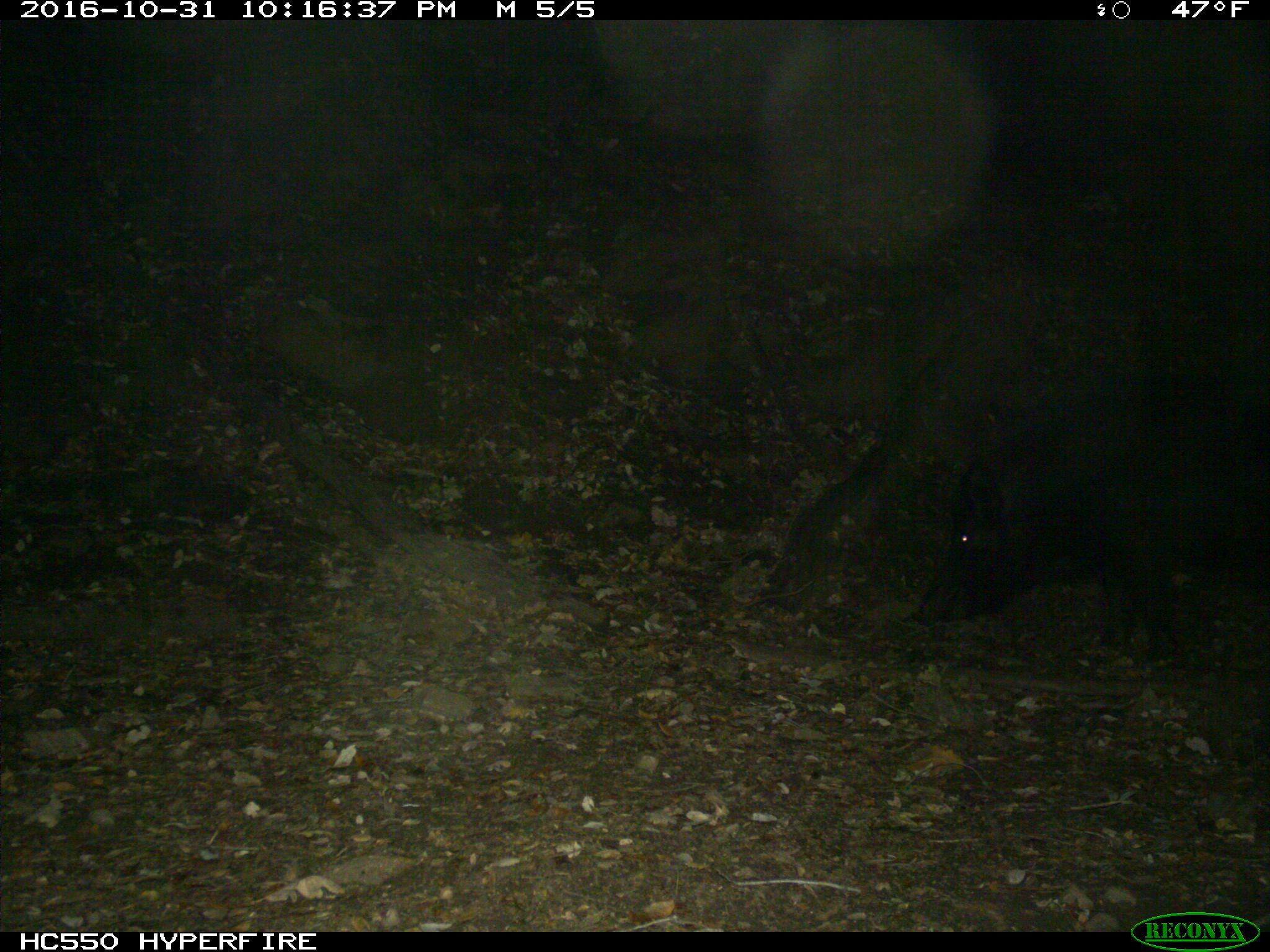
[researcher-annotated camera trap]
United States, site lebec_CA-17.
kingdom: Animalia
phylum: Chordata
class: Mammalia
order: Artiodactyla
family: Suidae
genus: Sus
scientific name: Sus scrofa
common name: wild boar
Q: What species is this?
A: Sus scrofa (wild boar).